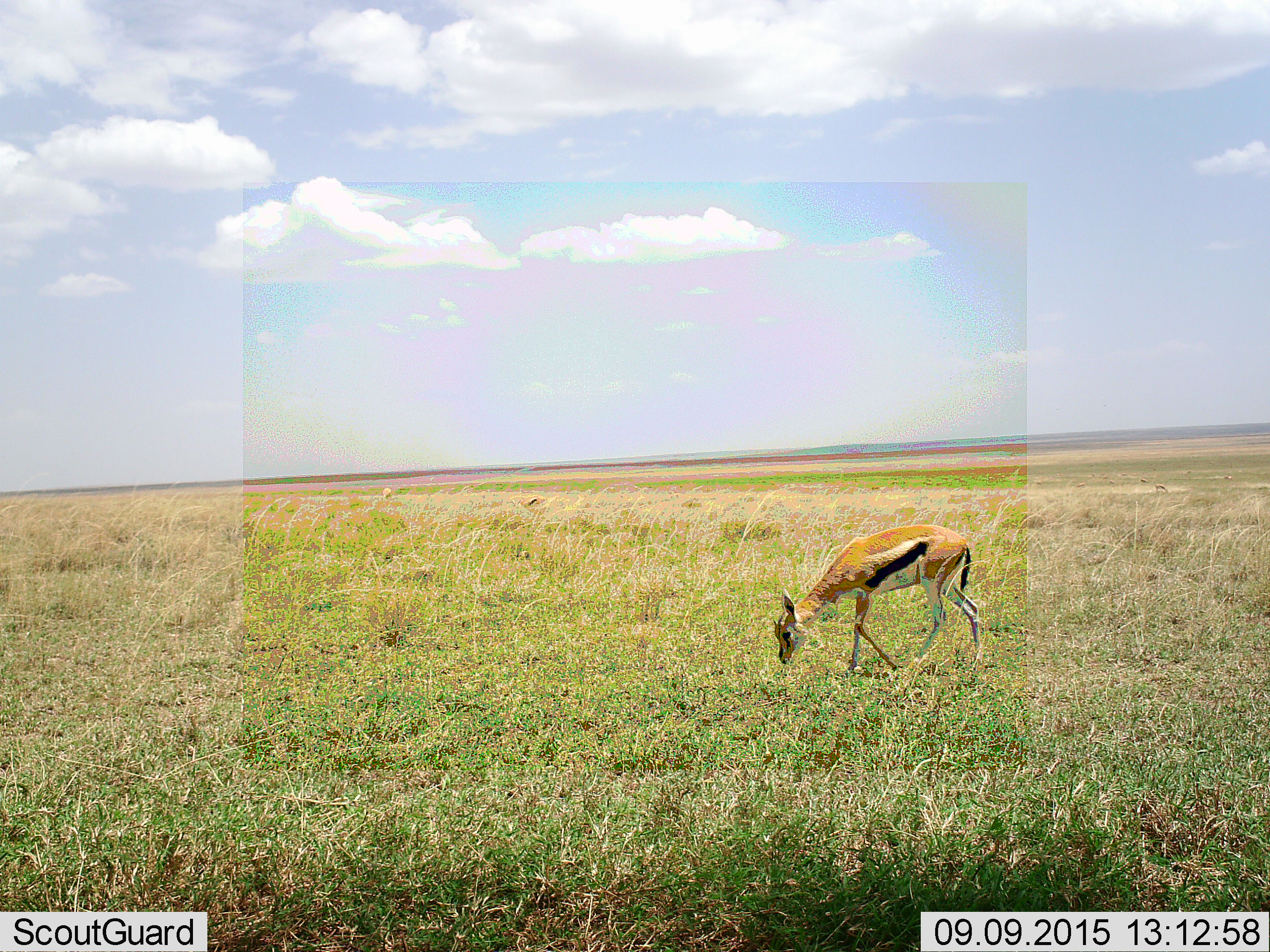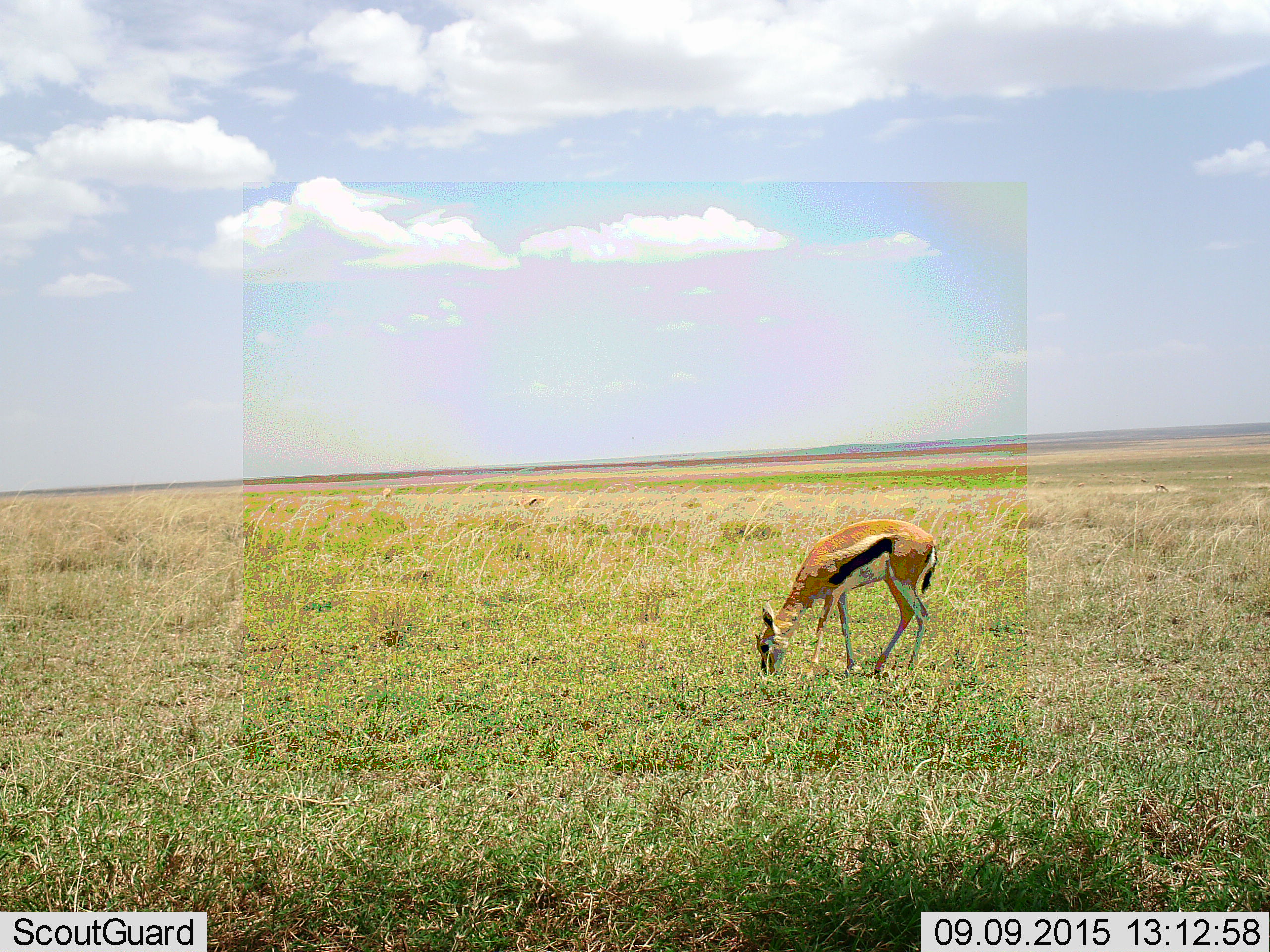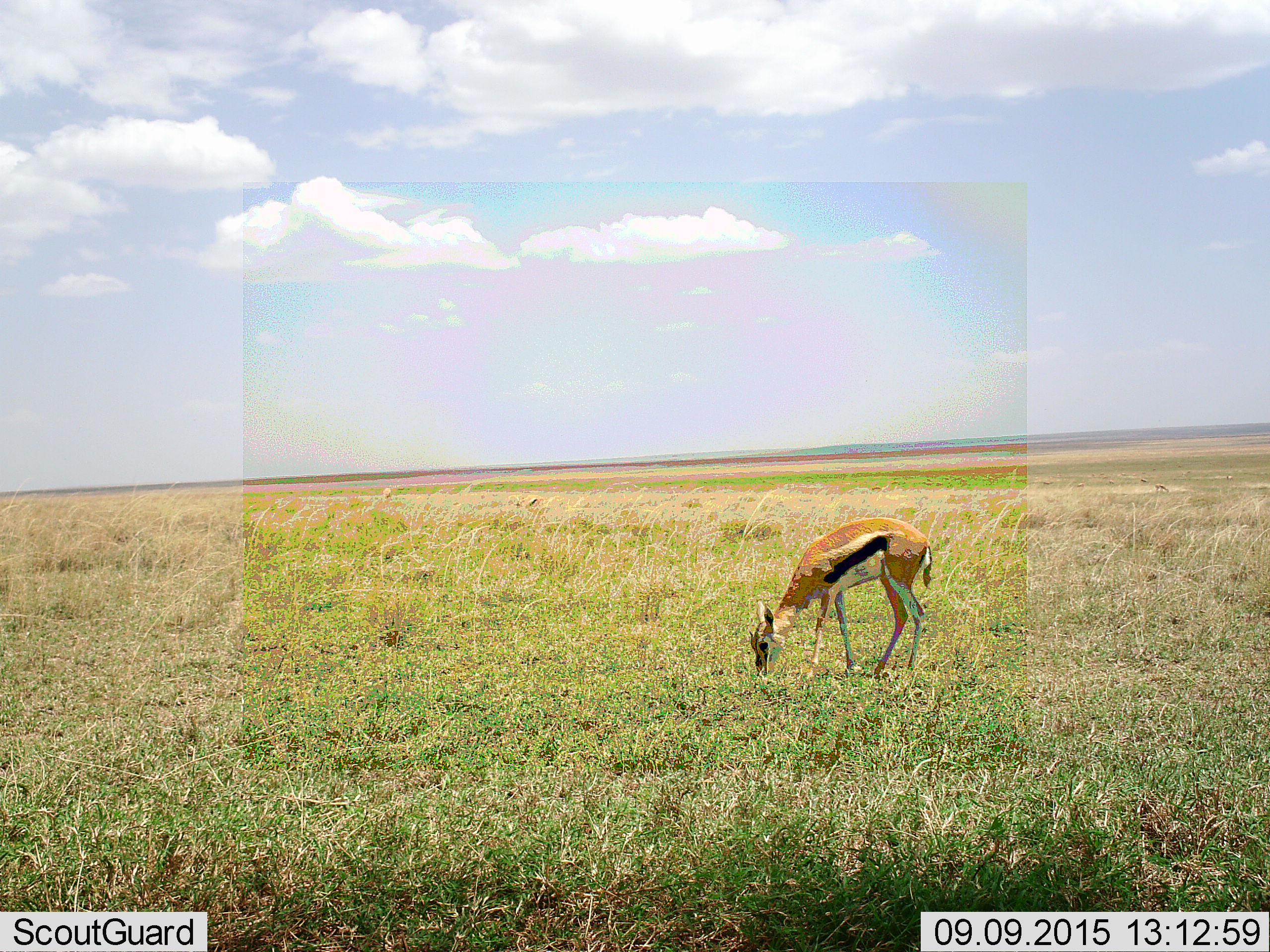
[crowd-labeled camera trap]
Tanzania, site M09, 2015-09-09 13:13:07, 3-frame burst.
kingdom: Animalia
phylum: Chordata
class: Mammalia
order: Artiodactyla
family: Bovidae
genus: Eudorcas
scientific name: Eudorcas thomsonii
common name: thomson's gazelle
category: gazellethomsons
Gazellethomsons (thomson's gazelle) (Eudorcas thomsonii), count 1. Behavior (volunteer vote fractions): standing 25%, resting 0%, moving 50%, interacting 0%. Young present (vote fraction): 25%. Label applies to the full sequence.